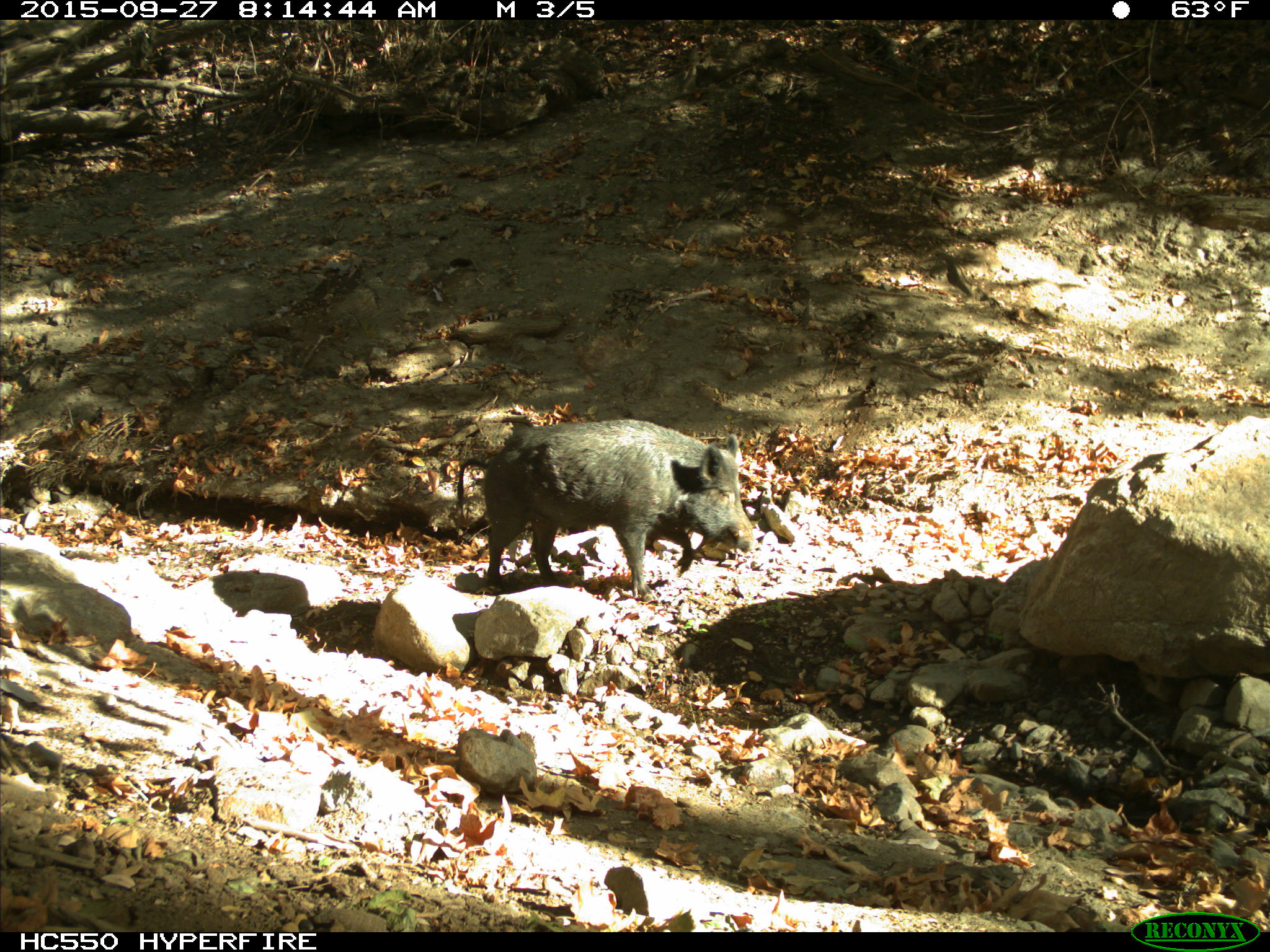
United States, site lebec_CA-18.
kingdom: Animalia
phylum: Chordata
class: Mammalia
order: Artiodactyla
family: Suidae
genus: Sus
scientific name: Sus scrofa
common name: wild boar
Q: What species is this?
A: Sus scrofa (wild boar).